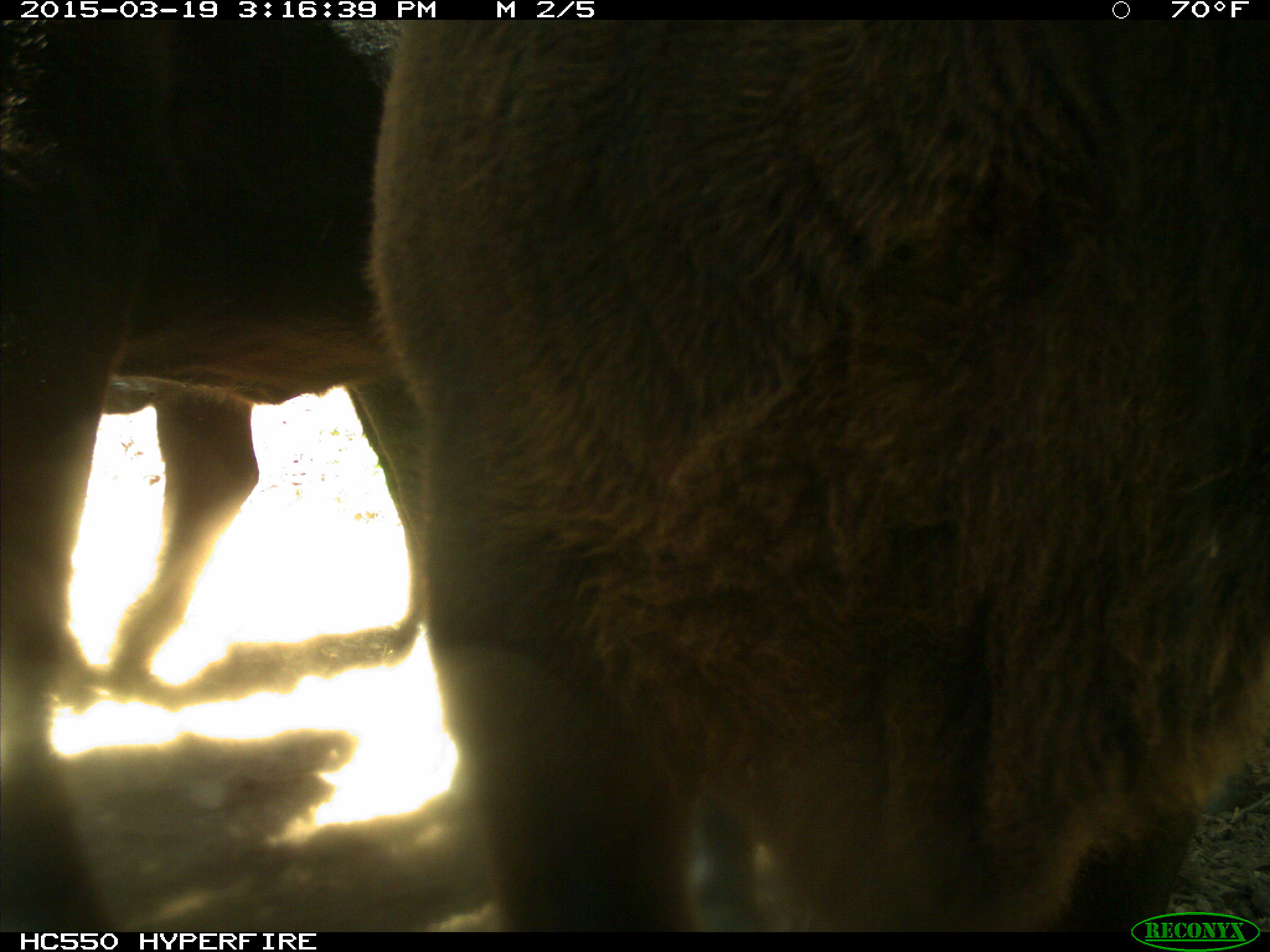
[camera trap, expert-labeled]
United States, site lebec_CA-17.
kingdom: Animalia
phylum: Chordata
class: Mammalia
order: Artiodactyla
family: Bovidae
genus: Bos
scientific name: Bos taurus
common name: domestic cow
Bos taurus (domestic cow).